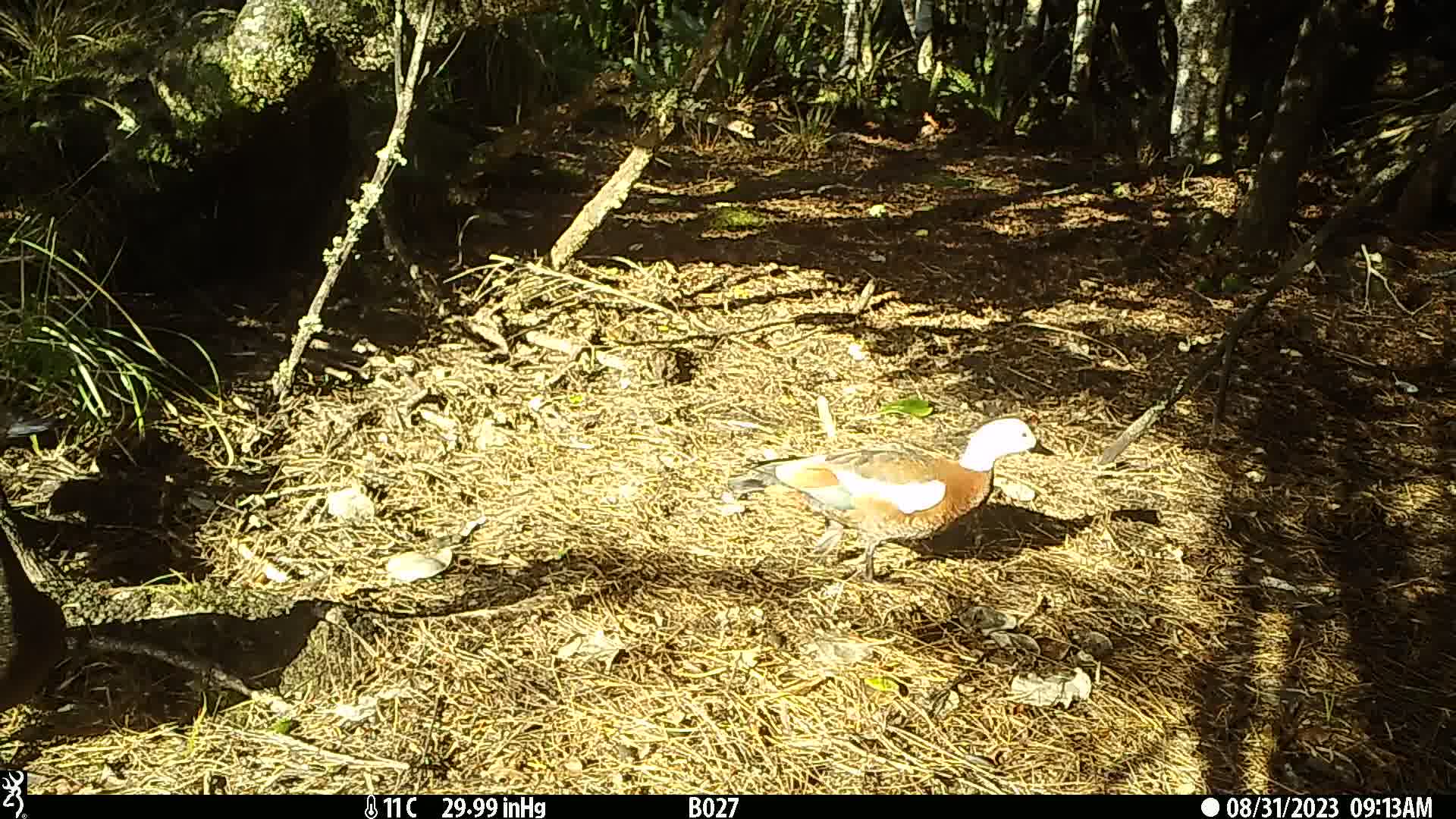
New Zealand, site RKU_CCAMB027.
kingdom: Animalia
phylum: Chordata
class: Aves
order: Anseriformes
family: Anatidae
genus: Tadorna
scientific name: Tadorna variegata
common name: paradise shelduck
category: paradise duck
Paradise duck (paradise shelduck) (Tadorna variegata).